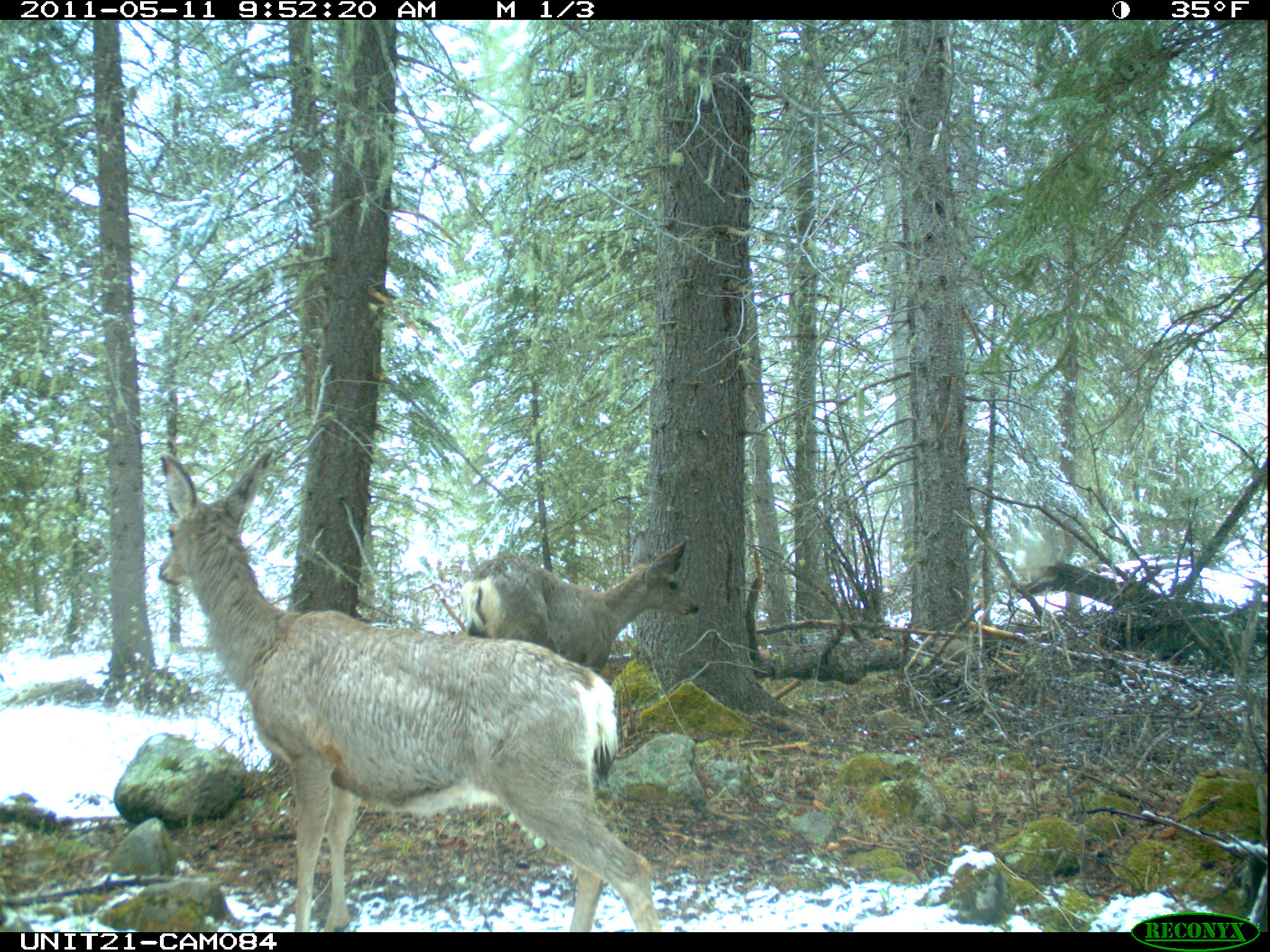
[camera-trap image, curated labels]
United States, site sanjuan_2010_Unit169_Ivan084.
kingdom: Animalia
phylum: Chordata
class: Mammalia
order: Artiodactyla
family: Cervidae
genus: Odocoileus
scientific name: Odocoileus hemionus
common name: mule deer